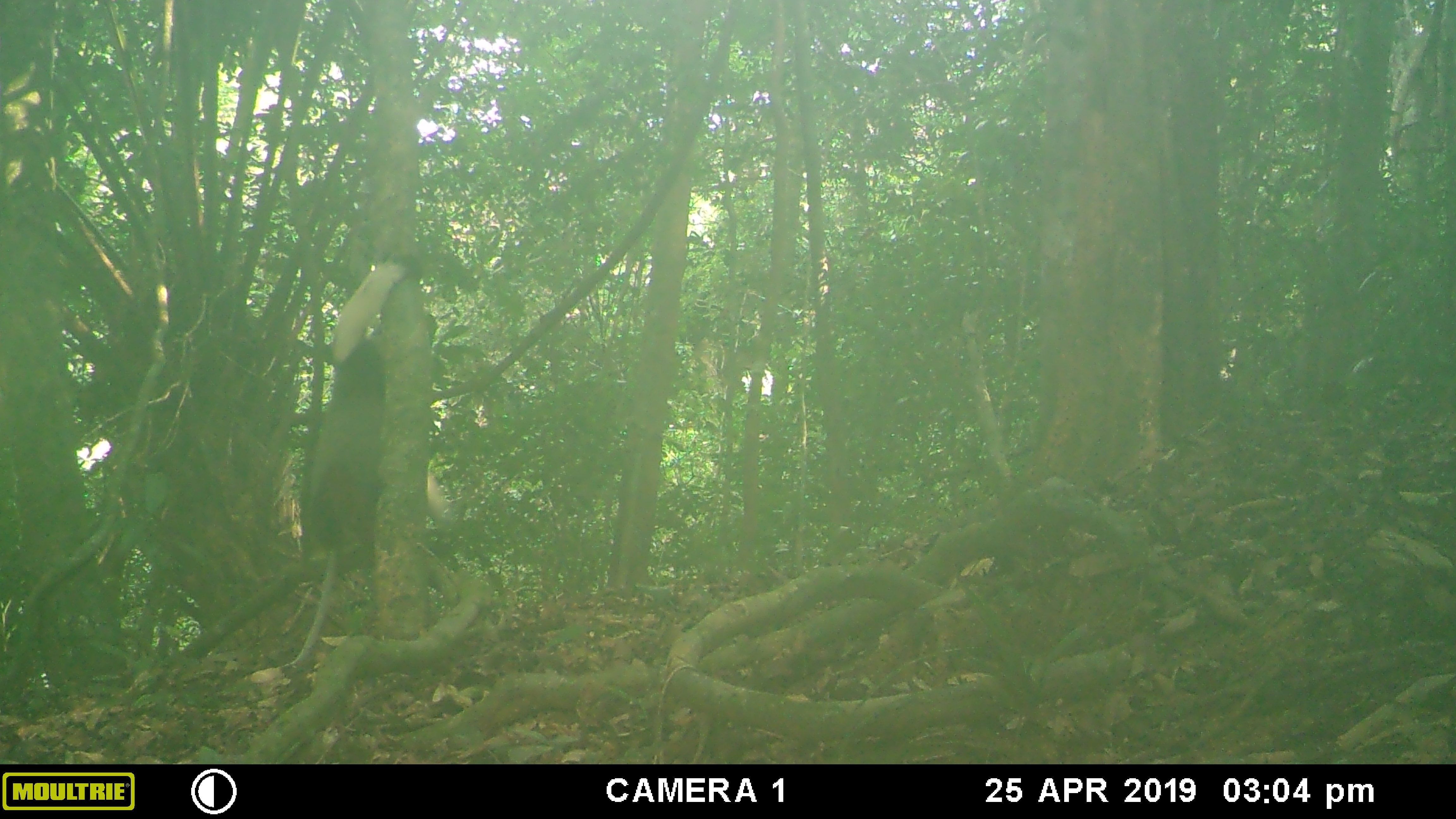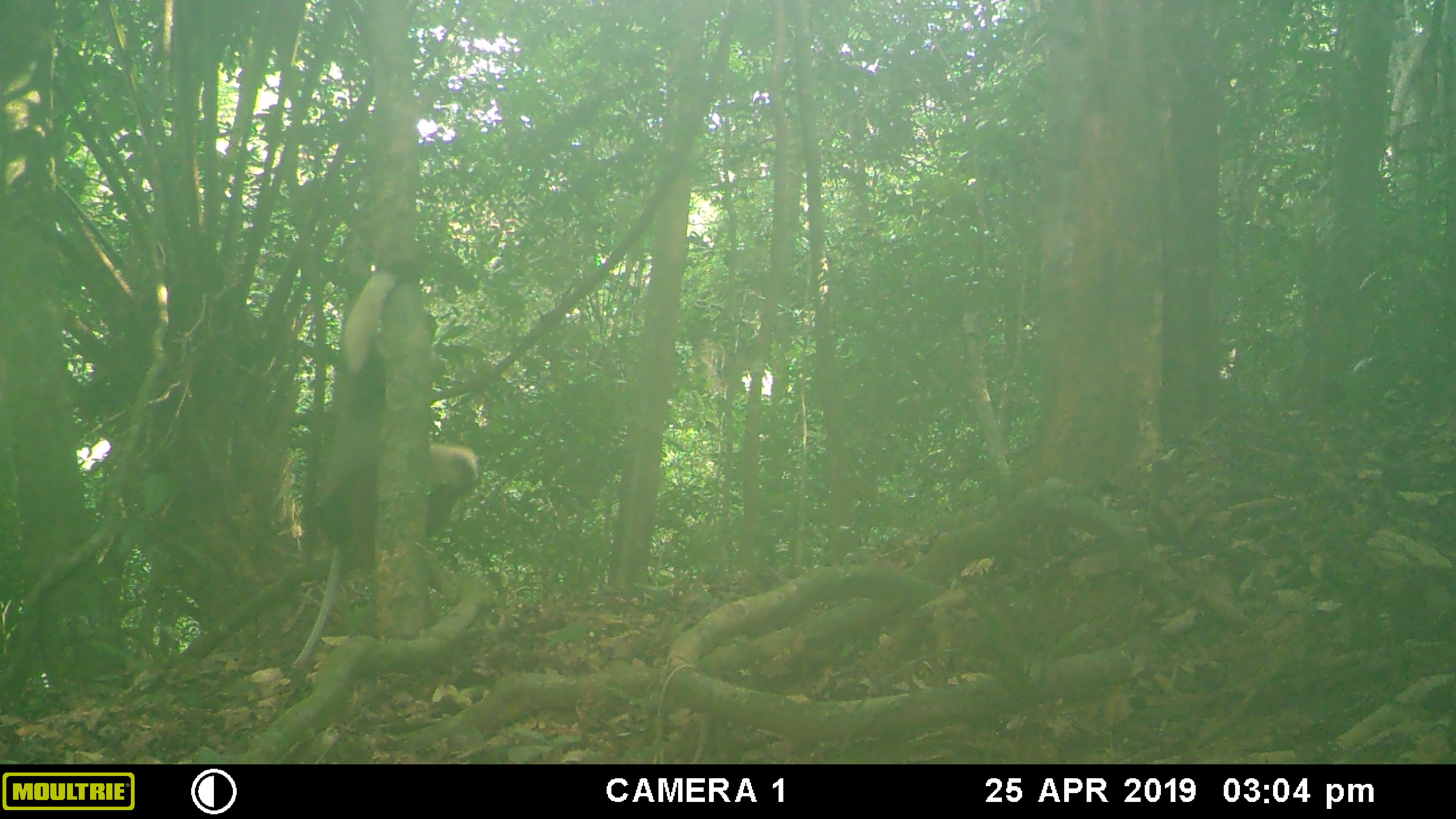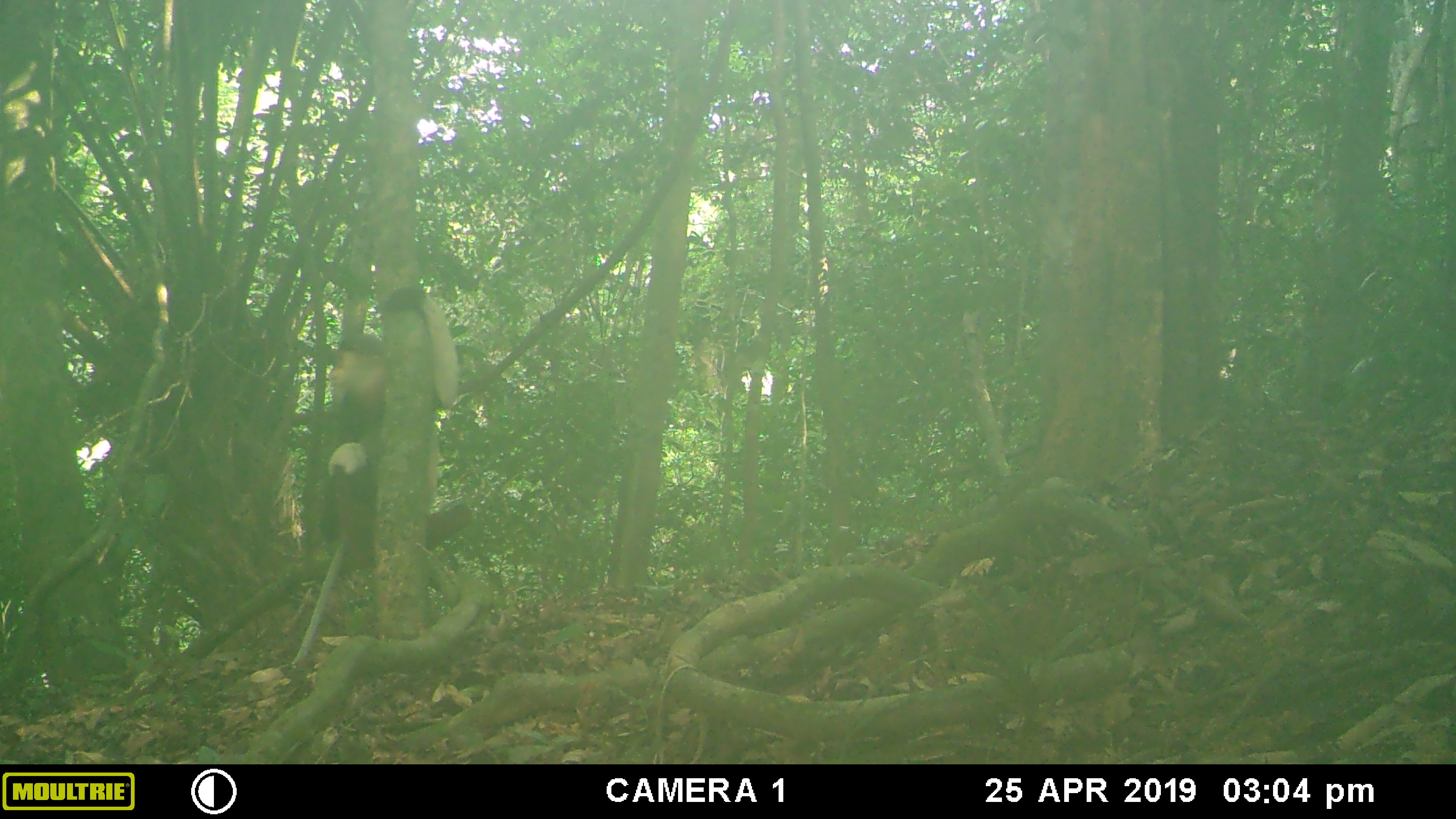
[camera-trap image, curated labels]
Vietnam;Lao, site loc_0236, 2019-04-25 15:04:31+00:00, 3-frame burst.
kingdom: Animalia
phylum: Chordata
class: Mammalia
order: Primates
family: Cercopithecidae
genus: Pygathrix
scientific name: Pygathrix nemaeus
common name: red-shanked douc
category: red shanked douc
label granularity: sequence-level